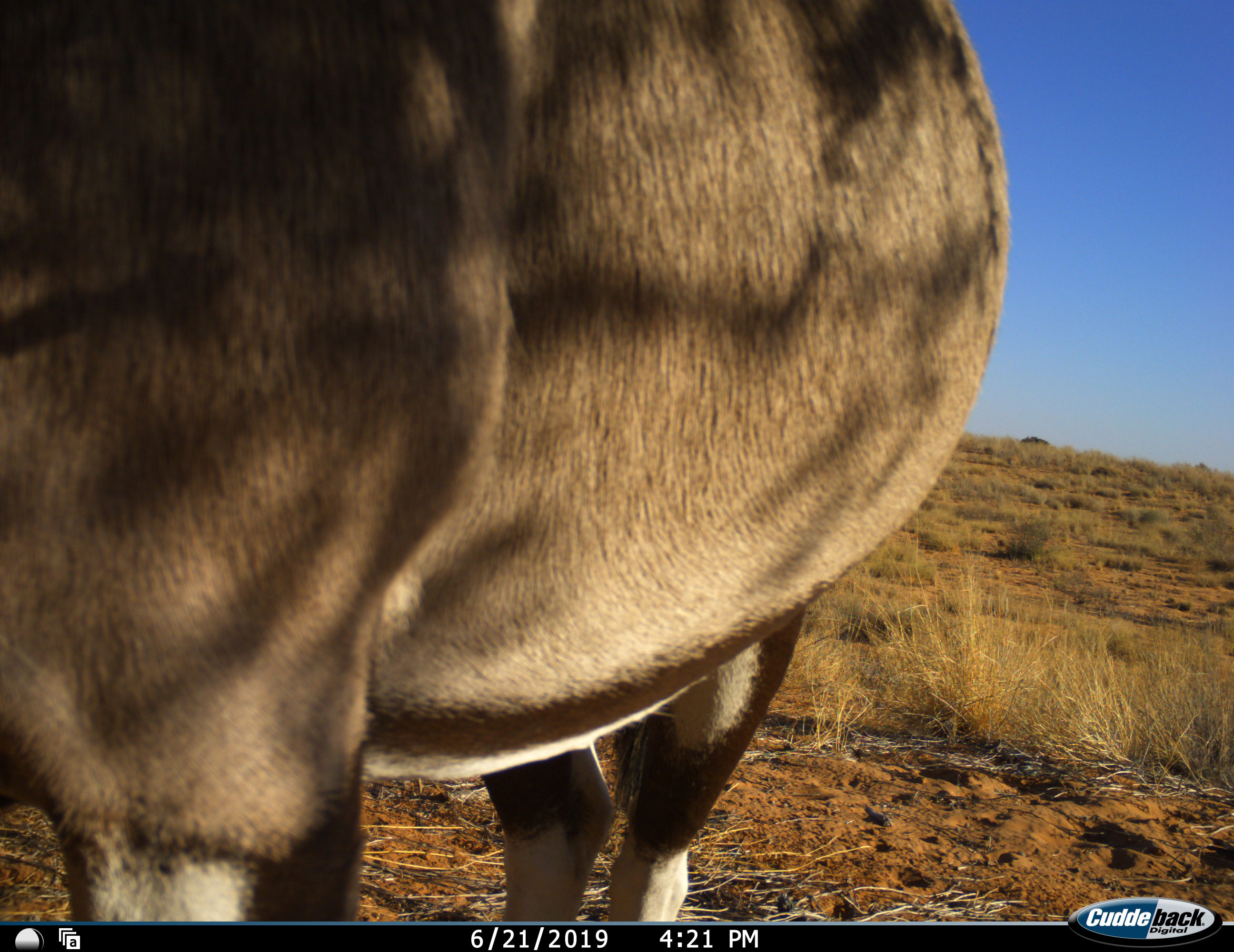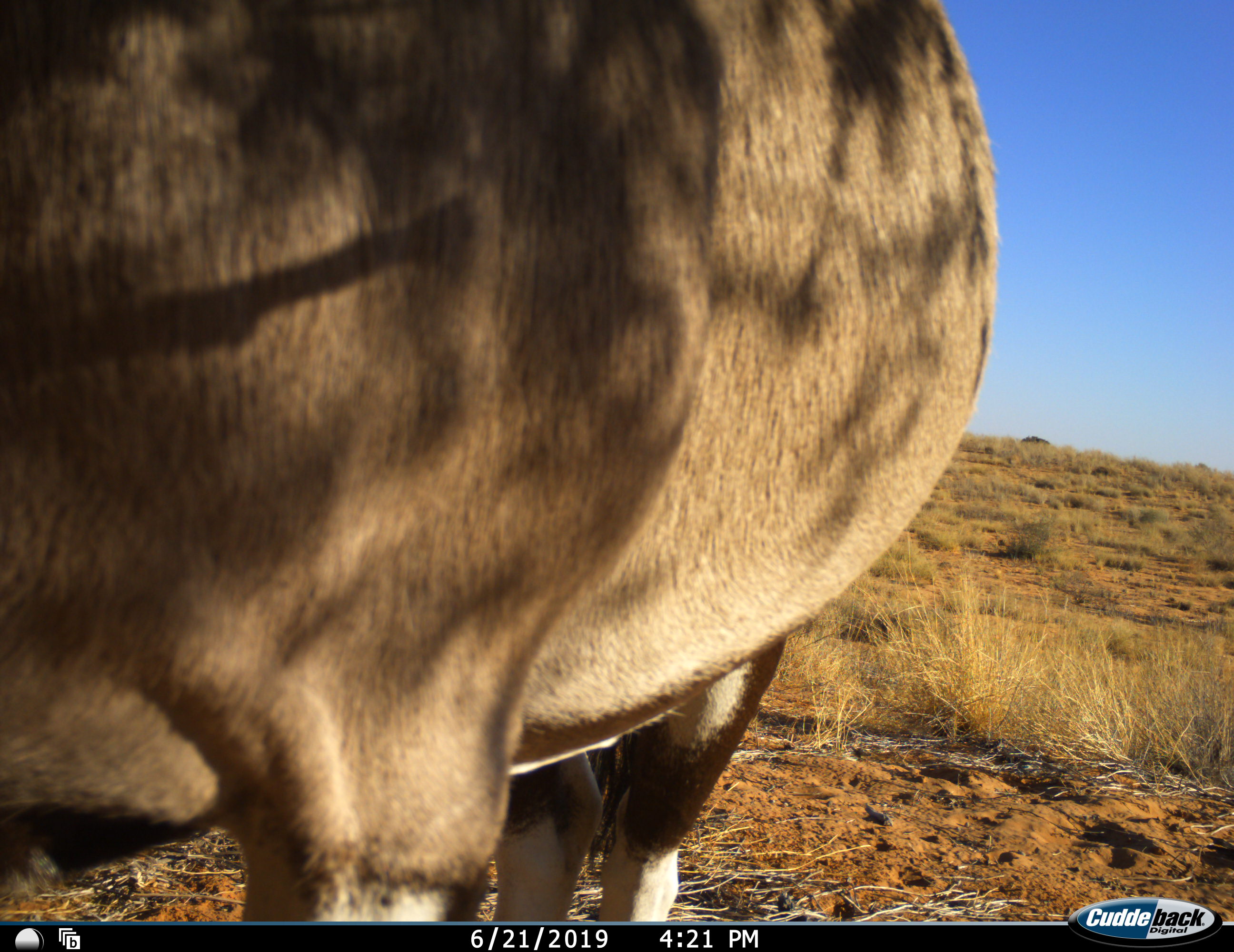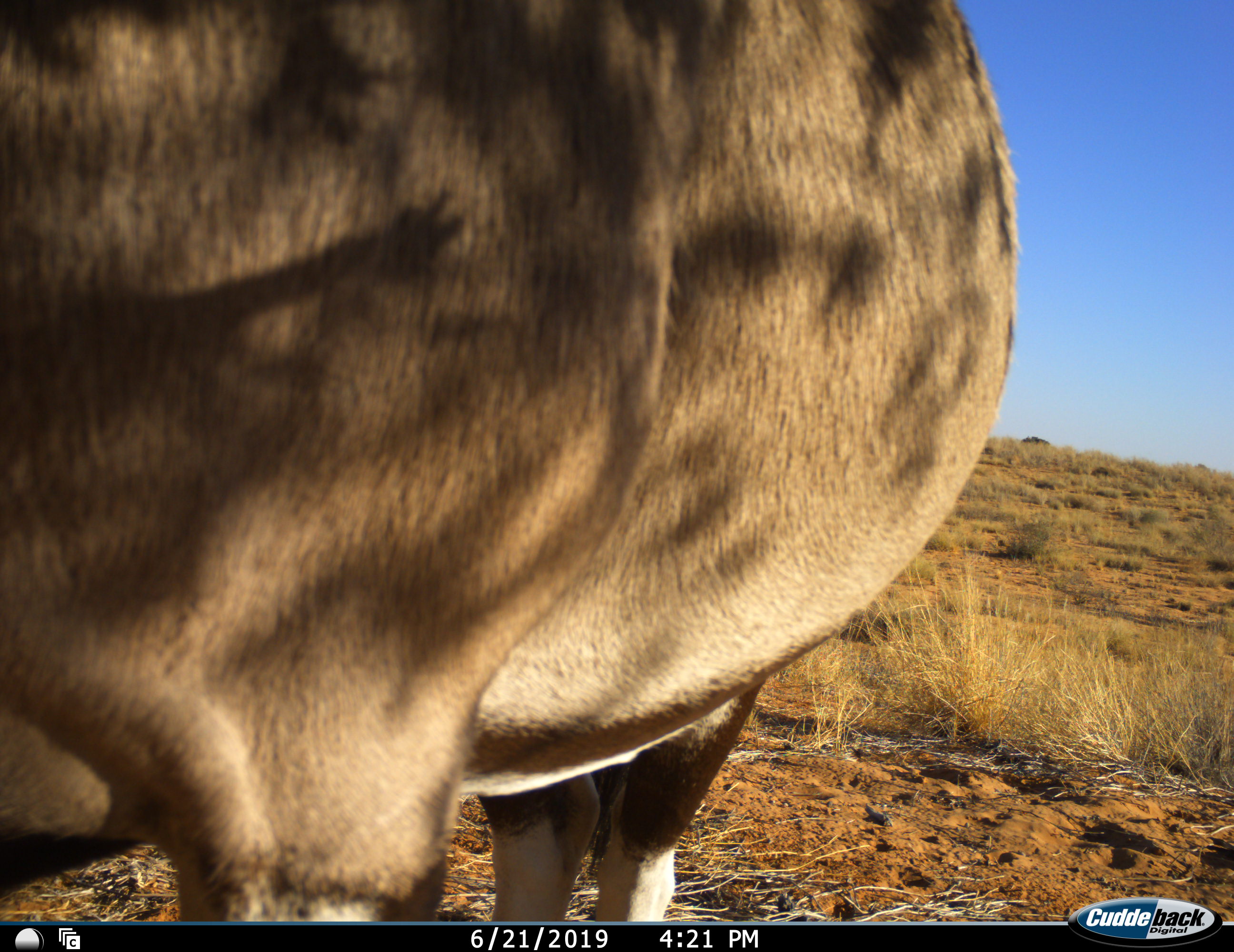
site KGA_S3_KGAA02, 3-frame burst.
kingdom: Animalia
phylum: Chordata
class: Mammalia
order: Artiodactyla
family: Bovidae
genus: Oryx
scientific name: Oryx gazella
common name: gemsbok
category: oryx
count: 1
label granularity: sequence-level